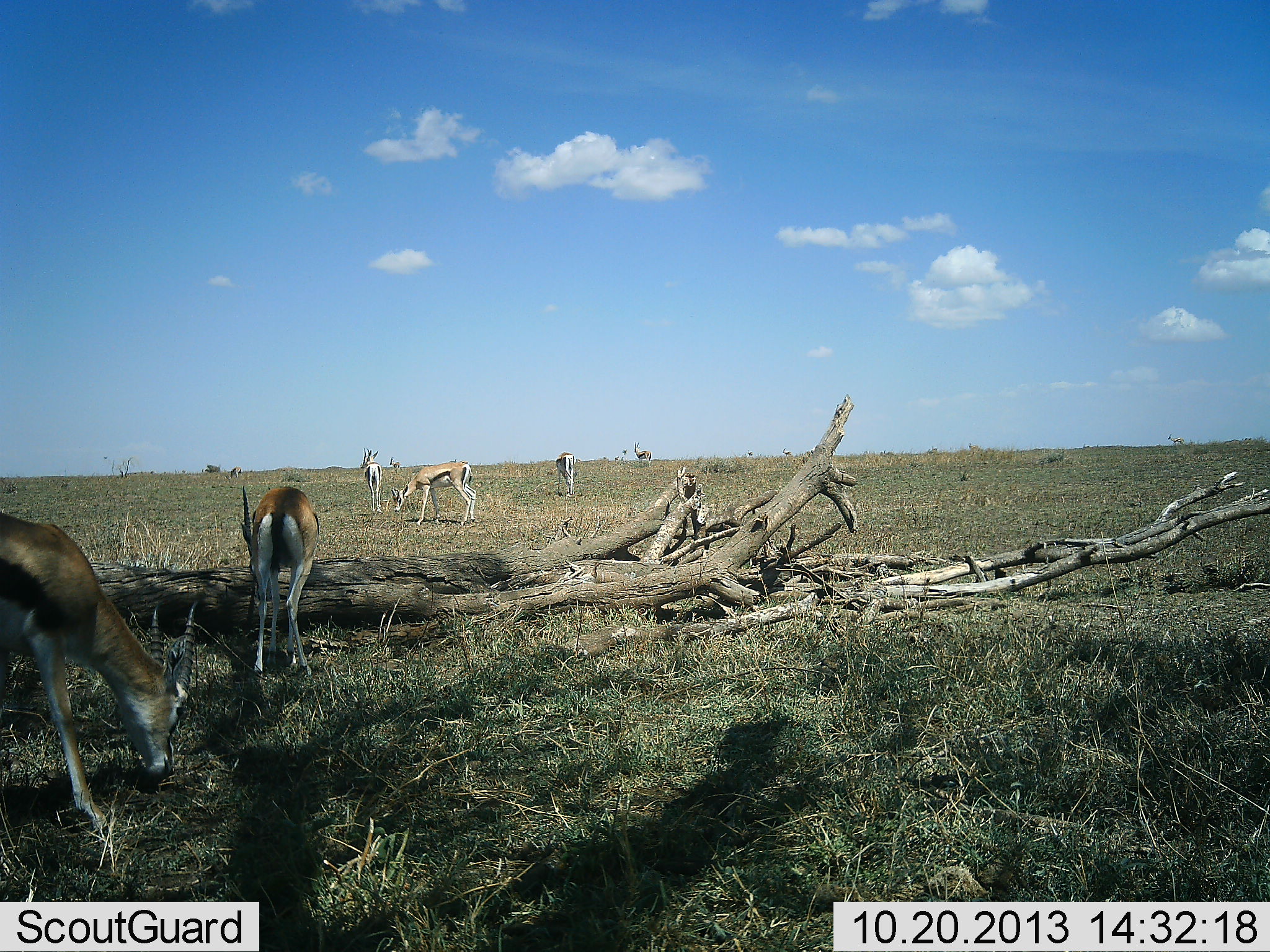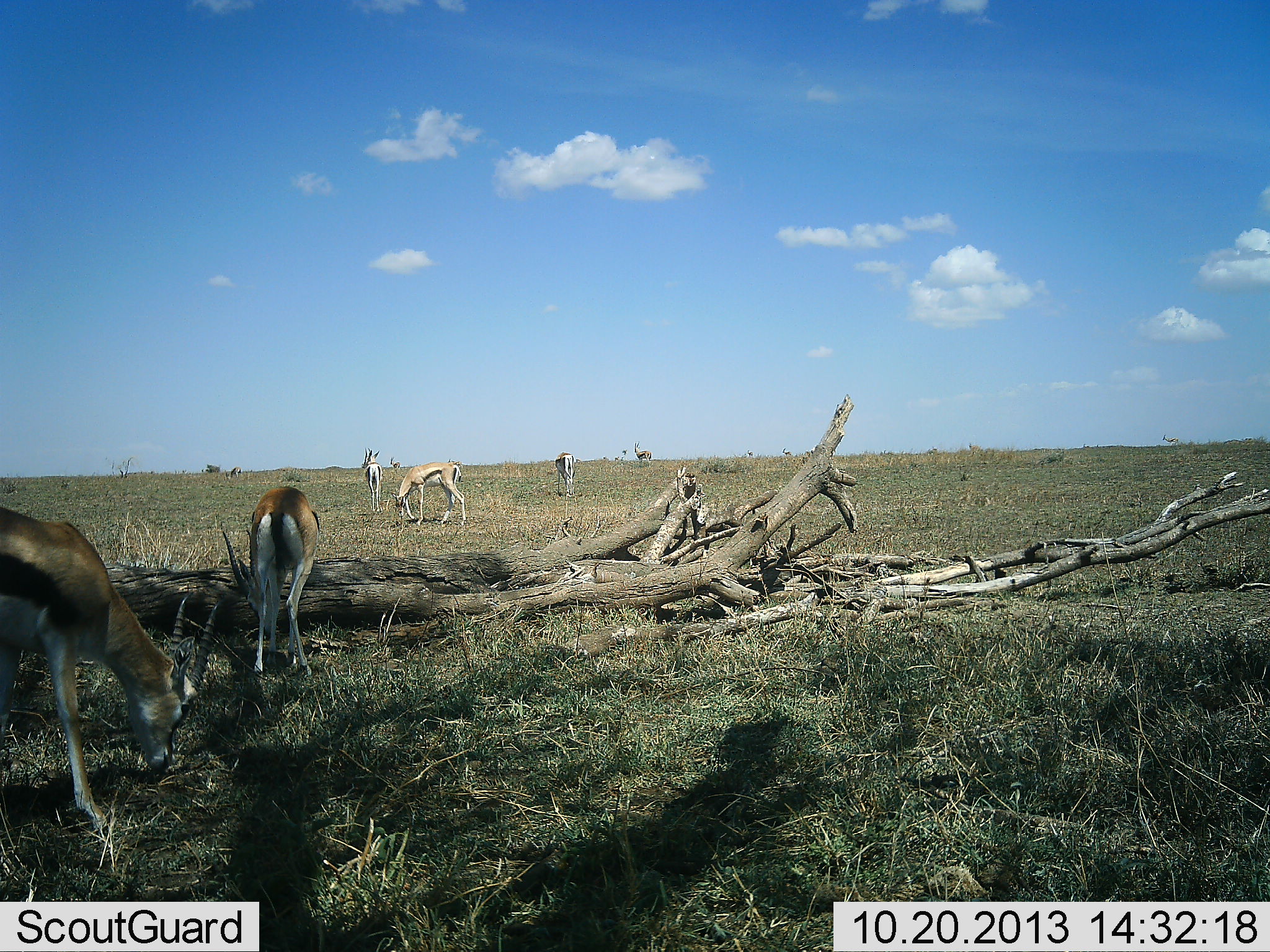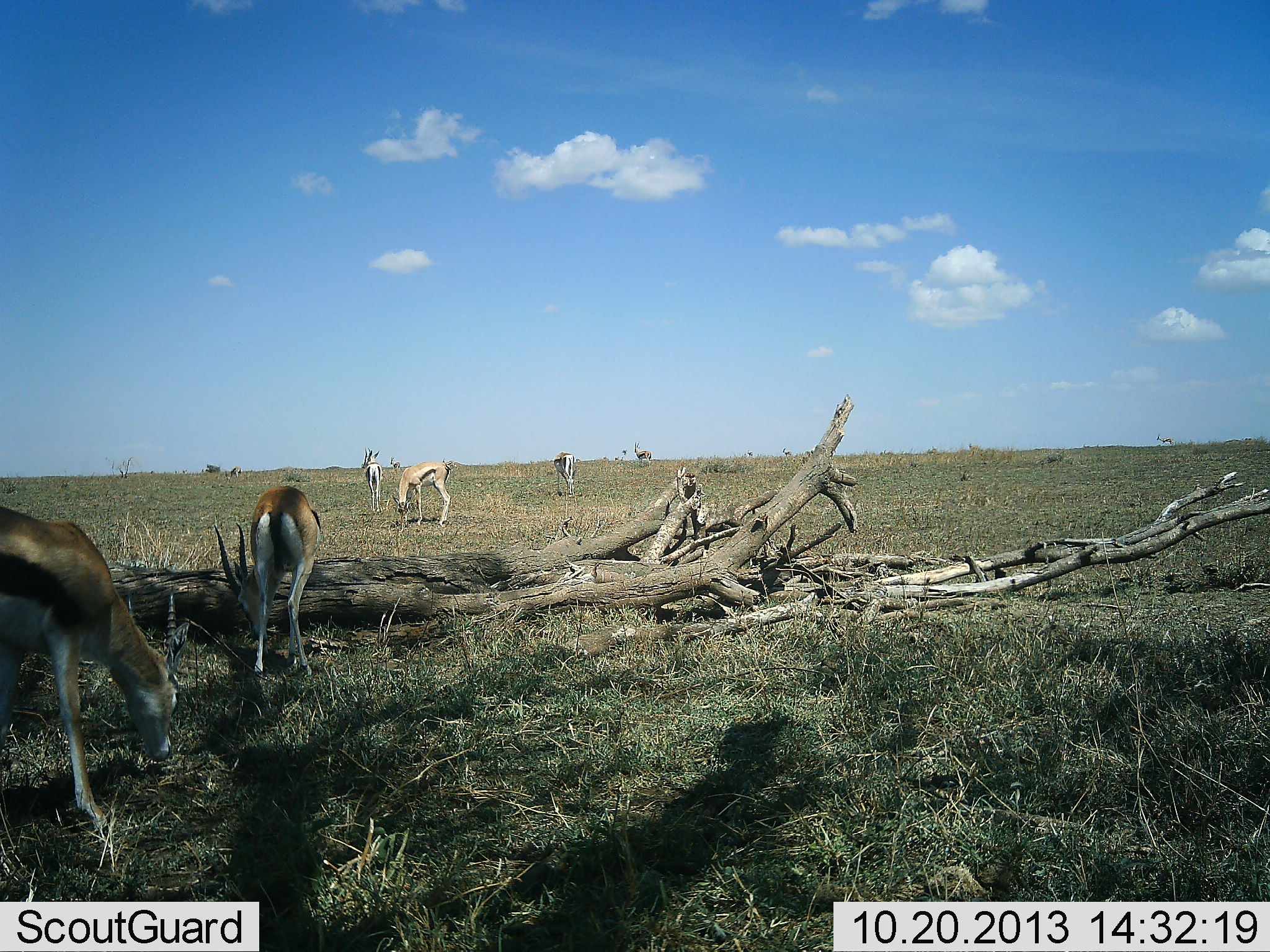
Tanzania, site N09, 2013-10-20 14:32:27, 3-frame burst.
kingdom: Animalia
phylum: Chordata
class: Mammalia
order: Artiodactyla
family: Bovidae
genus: Eudorcas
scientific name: Eudorcas thomsonii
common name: thomson's gazelle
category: gazellethomsons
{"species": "gazellethomsons (thomson's gazelle) (Eudorcas thomsonii)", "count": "6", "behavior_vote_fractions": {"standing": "58%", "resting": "0%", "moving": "16%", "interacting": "5%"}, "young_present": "0%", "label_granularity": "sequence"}